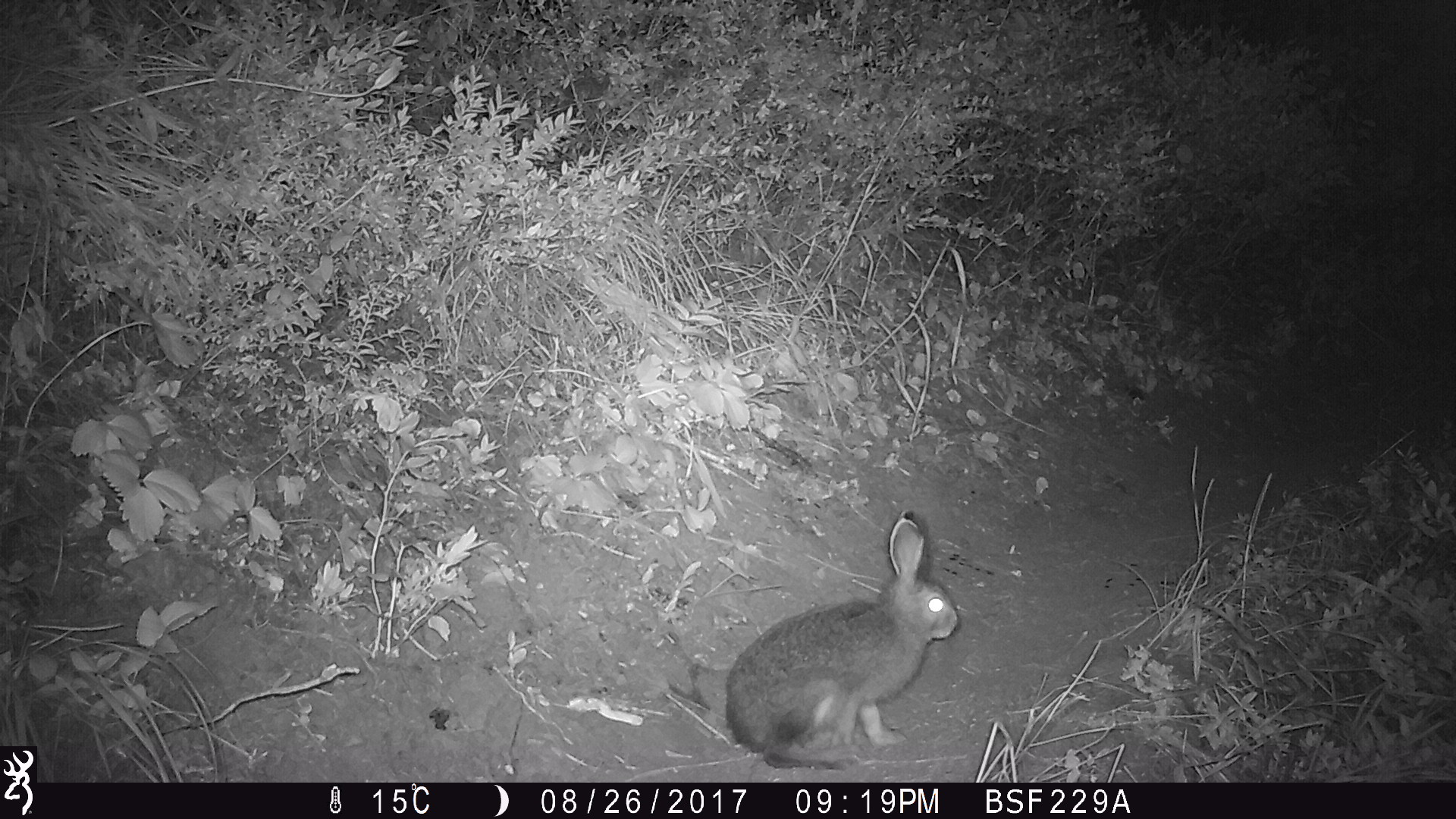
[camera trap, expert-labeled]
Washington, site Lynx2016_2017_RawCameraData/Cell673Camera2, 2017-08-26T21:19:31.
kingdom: Animalia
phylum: Chordata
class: Mammalia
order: Lagomorpha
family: Leporidae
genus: Lepus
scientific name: Lepus americanus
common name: snowshoe hare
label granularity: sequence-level